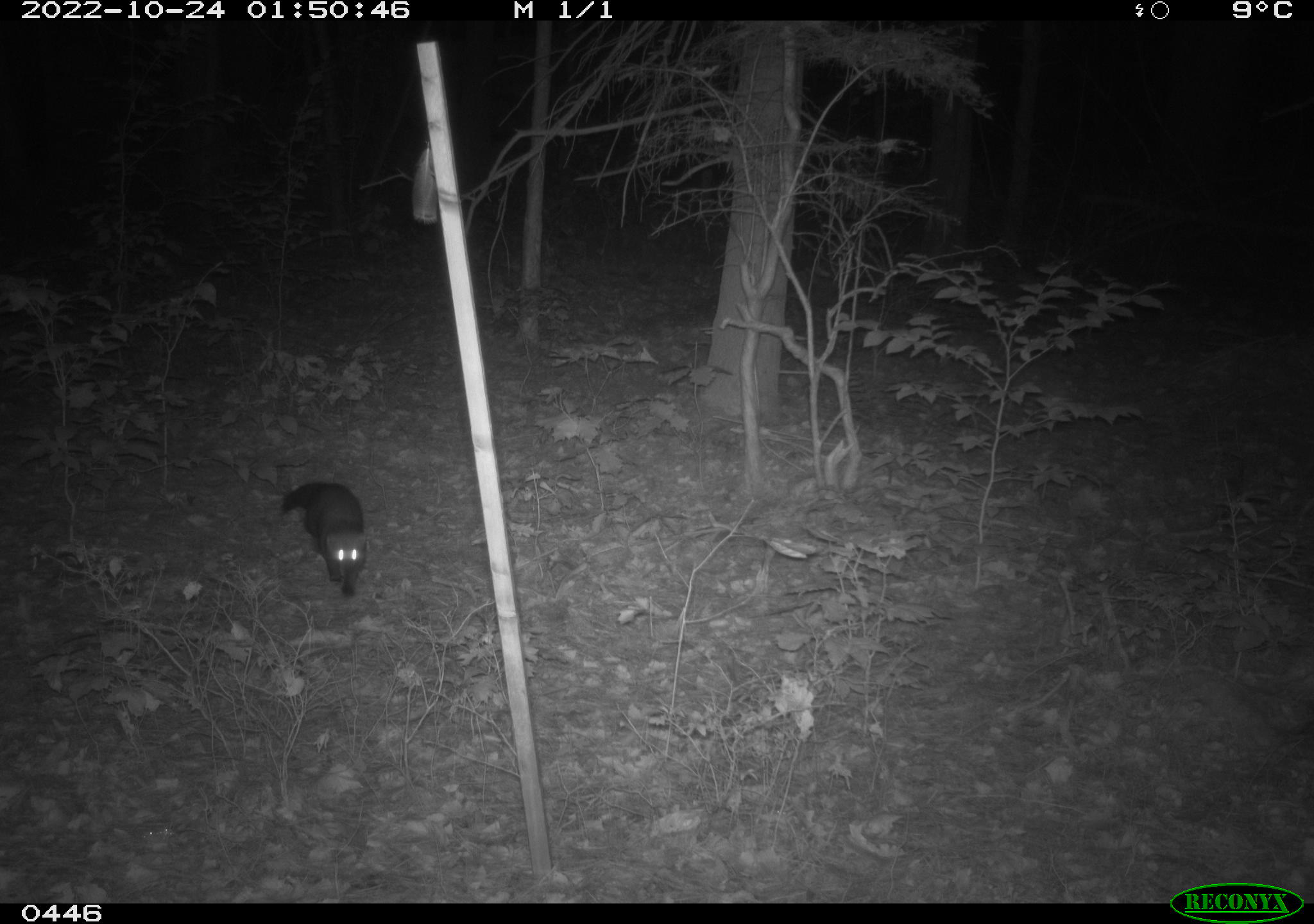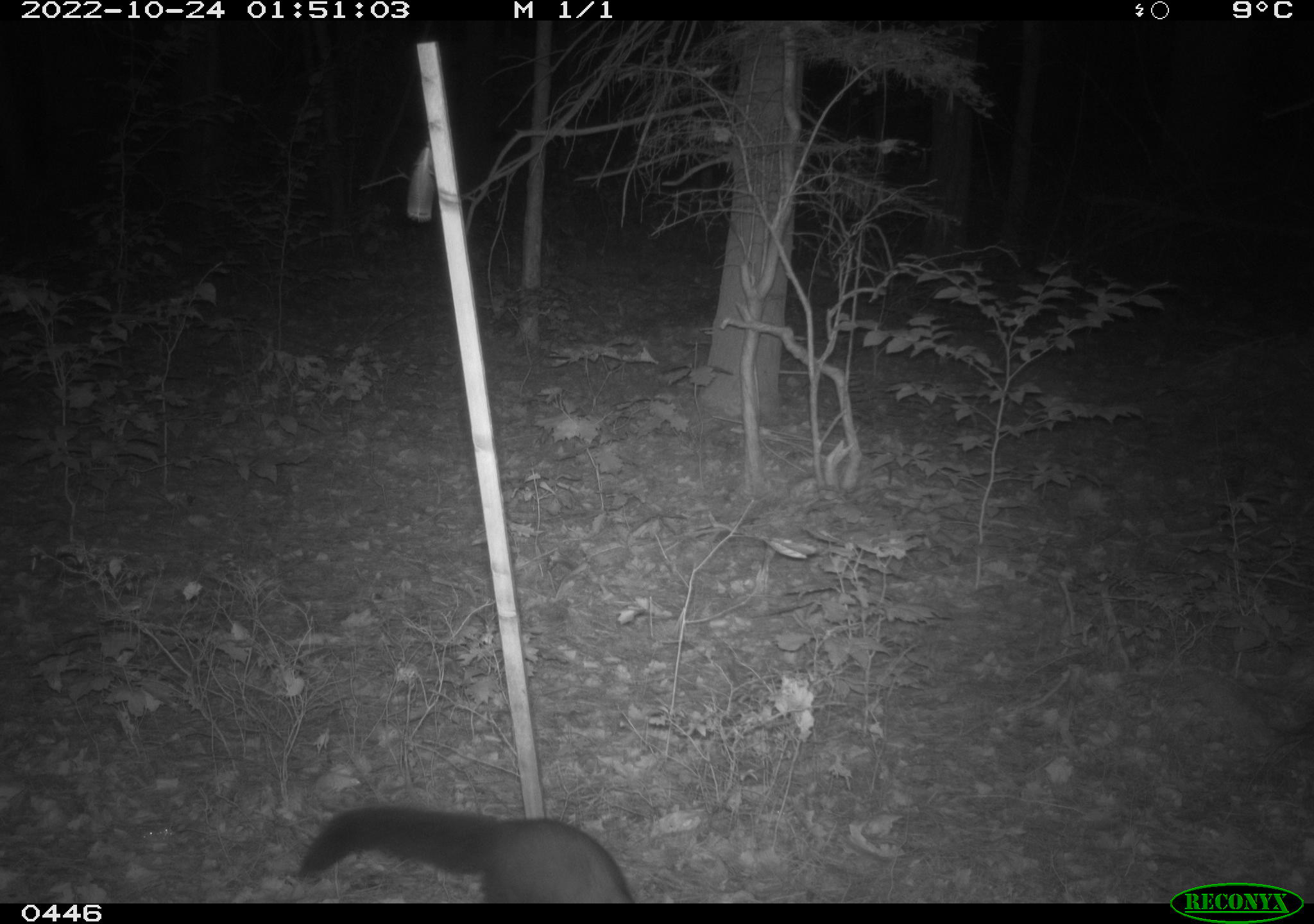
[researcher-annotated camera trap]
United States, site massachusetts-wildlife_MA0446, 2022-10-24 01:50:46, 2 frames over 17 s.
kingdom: Animalia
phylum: Chordata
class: Mammalia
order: Carnivora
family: Mustelidae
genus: Pekania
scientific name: Pekania pennanti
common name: fisher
Fisher (Pekania pennanti).